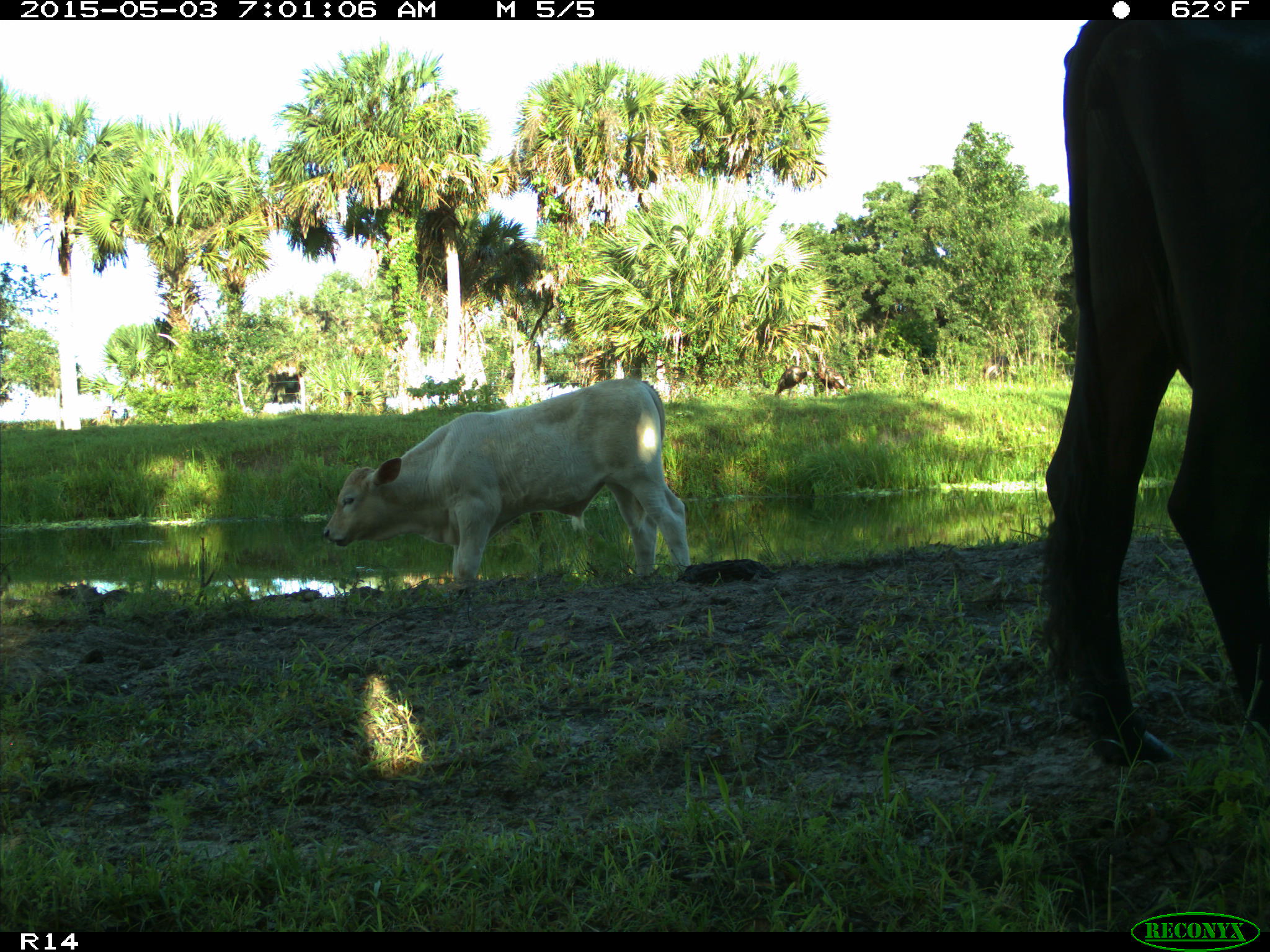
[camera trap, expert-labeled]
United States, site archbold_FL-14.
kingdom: Animalia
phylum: Chordata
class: Mammalia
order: Artiodactyla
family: Bovidae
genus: Bos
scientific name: Bos taurus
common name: domestic cow